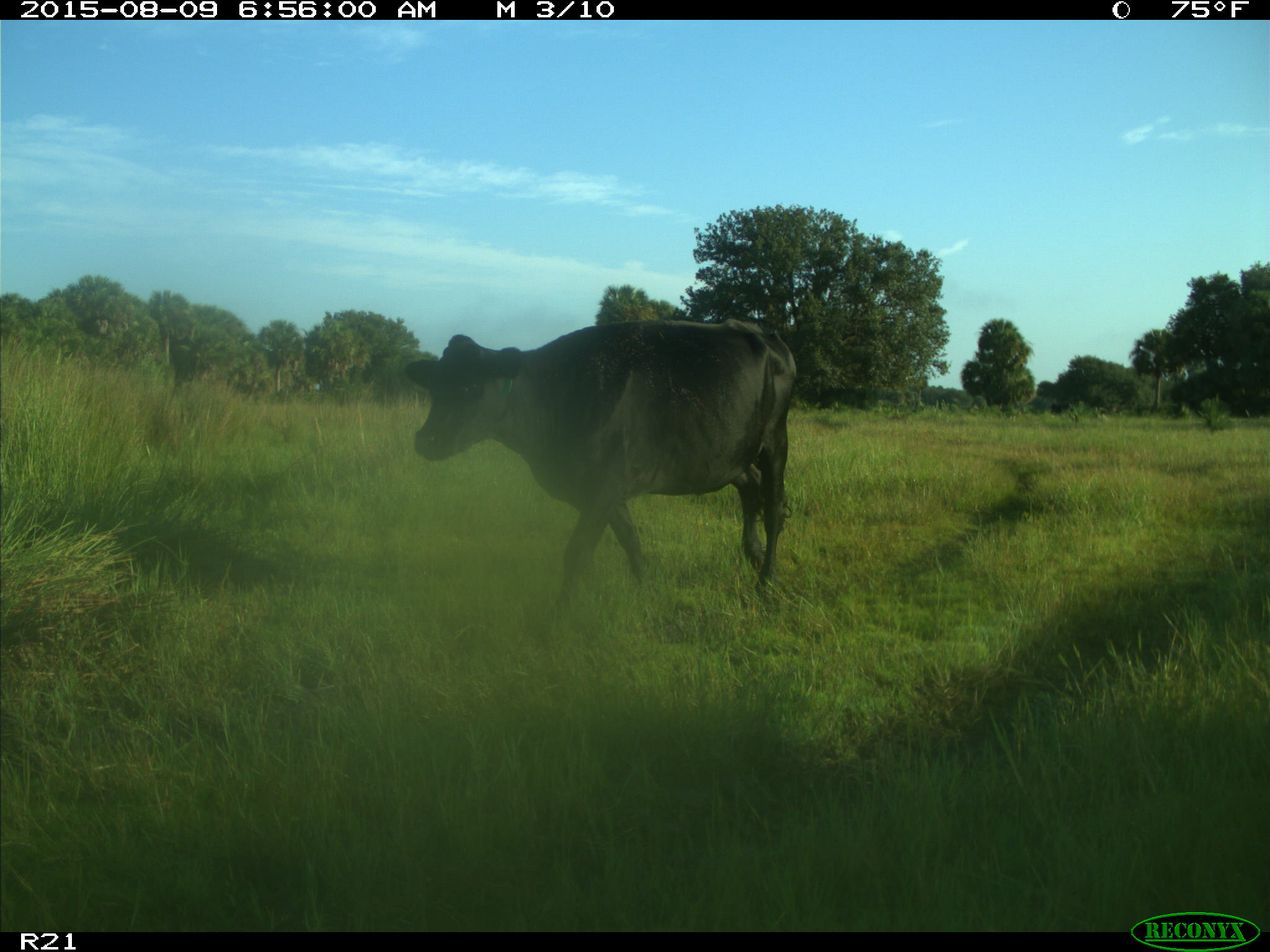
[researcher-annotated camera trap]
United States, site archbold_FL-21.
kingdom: Animalia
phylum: Chordata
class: Mammalia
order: Artiodactyla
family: Bovidae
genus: Bos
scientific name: Bos taurus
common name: domestic cow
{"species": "Bos taurus (domestic cow)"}